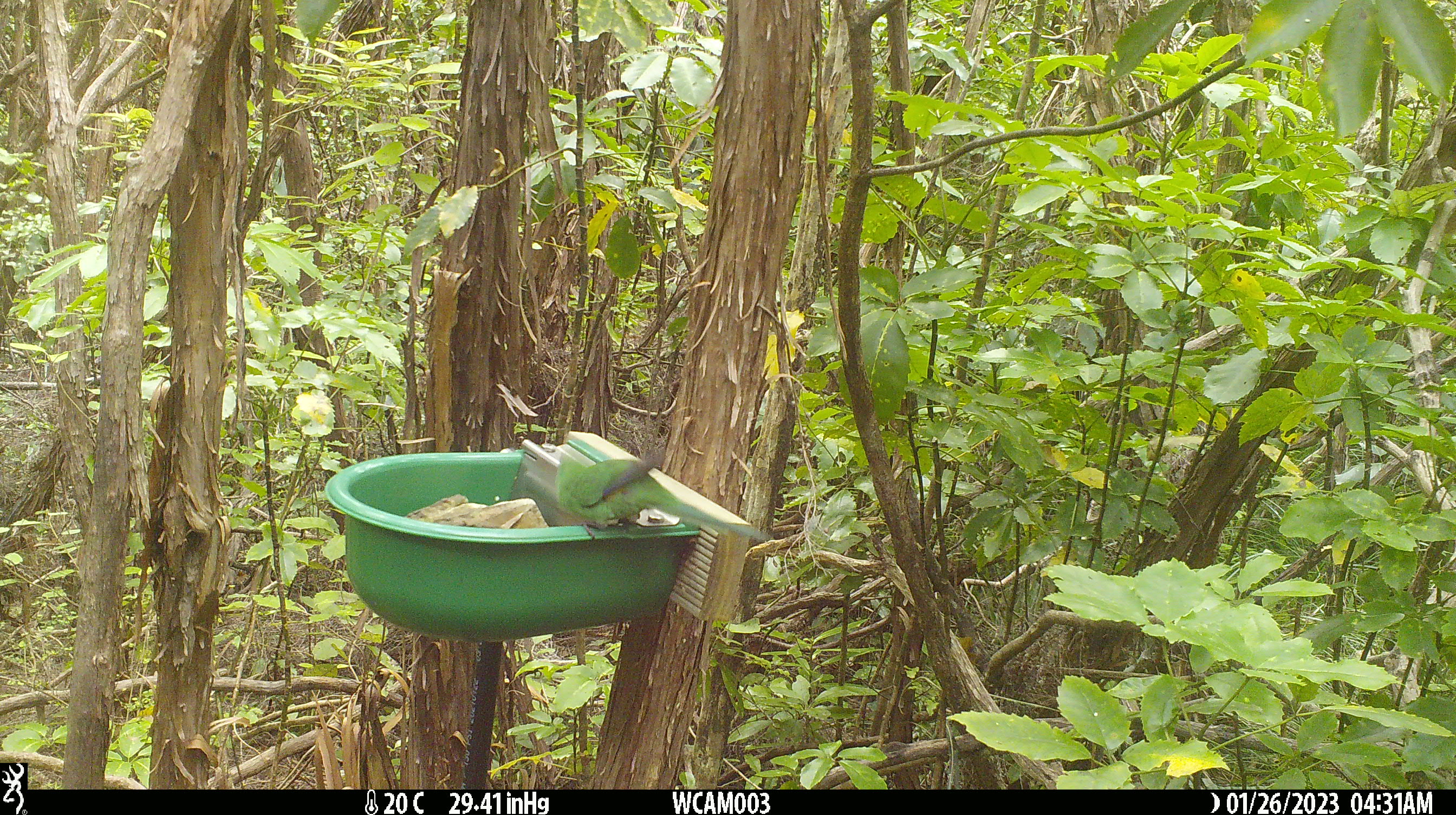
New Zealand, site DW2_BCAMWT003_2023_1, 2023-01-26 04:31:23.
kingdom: Animalia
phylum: Chordata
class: Aves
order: Psittaciformes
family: Psittaculidae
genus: Cyanoramphus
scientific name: Cyanoramphus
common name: parakeet